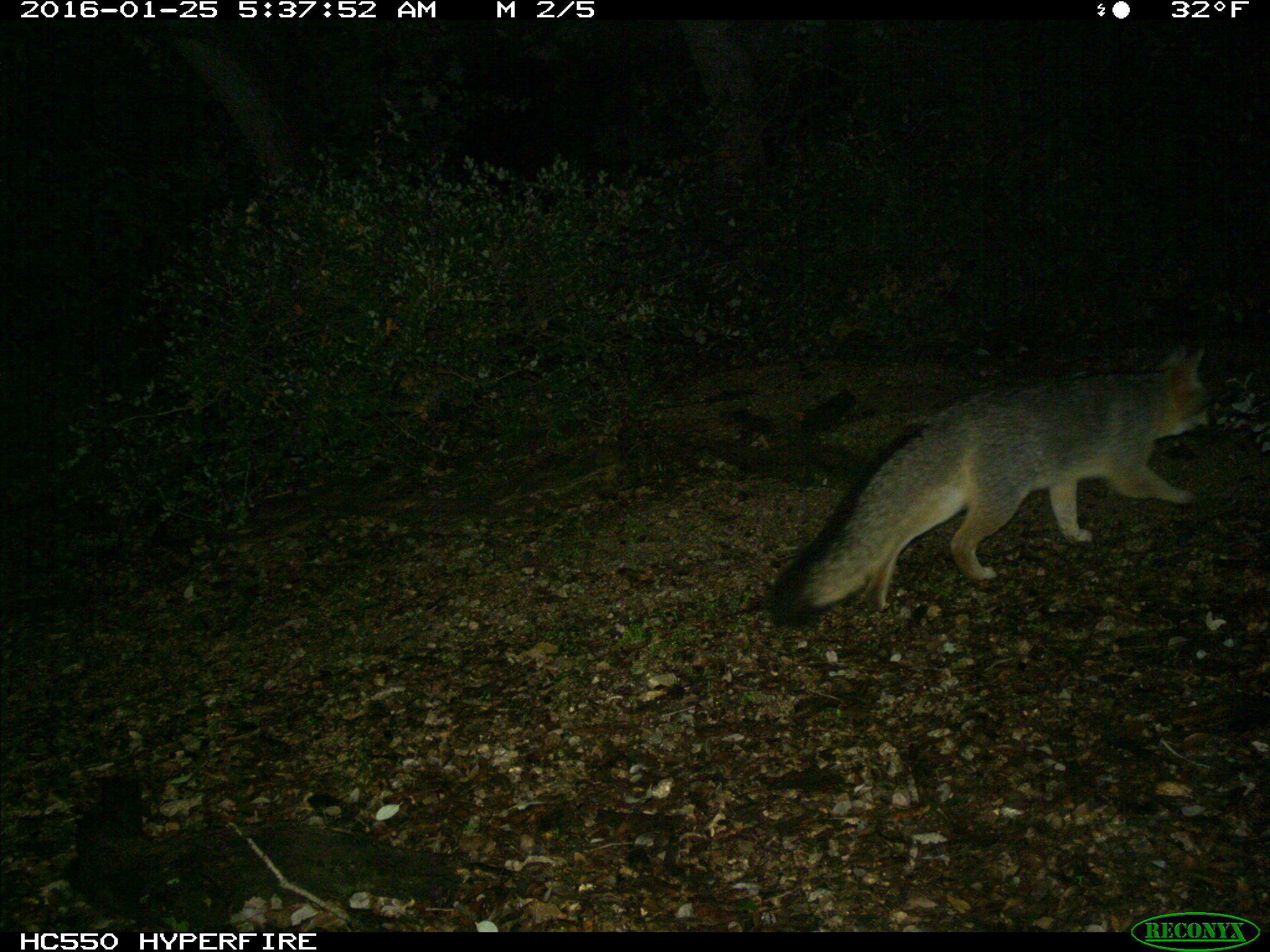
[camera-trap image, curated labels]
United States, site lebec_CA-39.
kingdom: Animalia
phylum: Chordata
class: Mammalia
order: Carnivora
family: Canidae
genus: Urocyon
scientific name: Urocyon cinereoargenteus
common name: gray fox